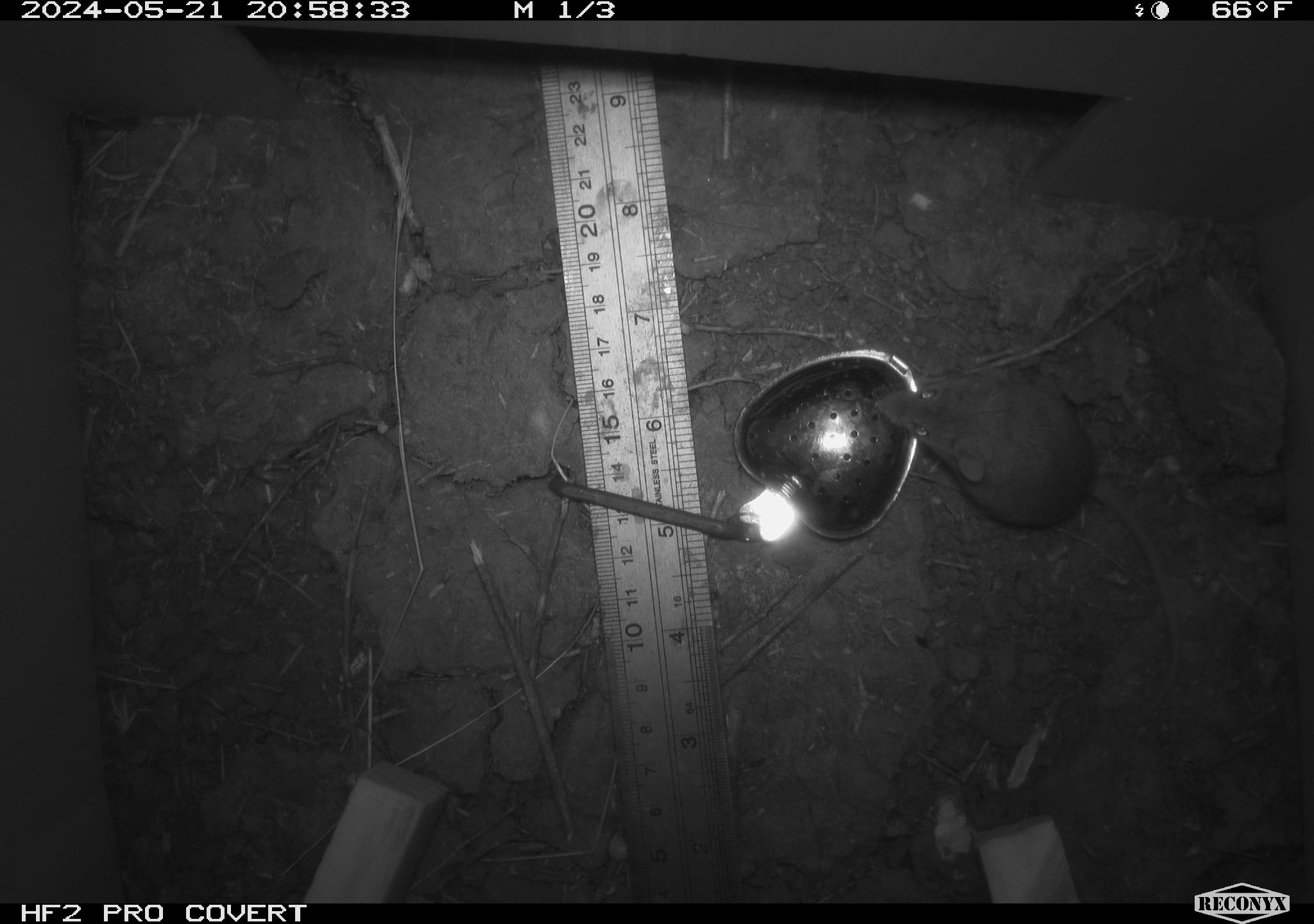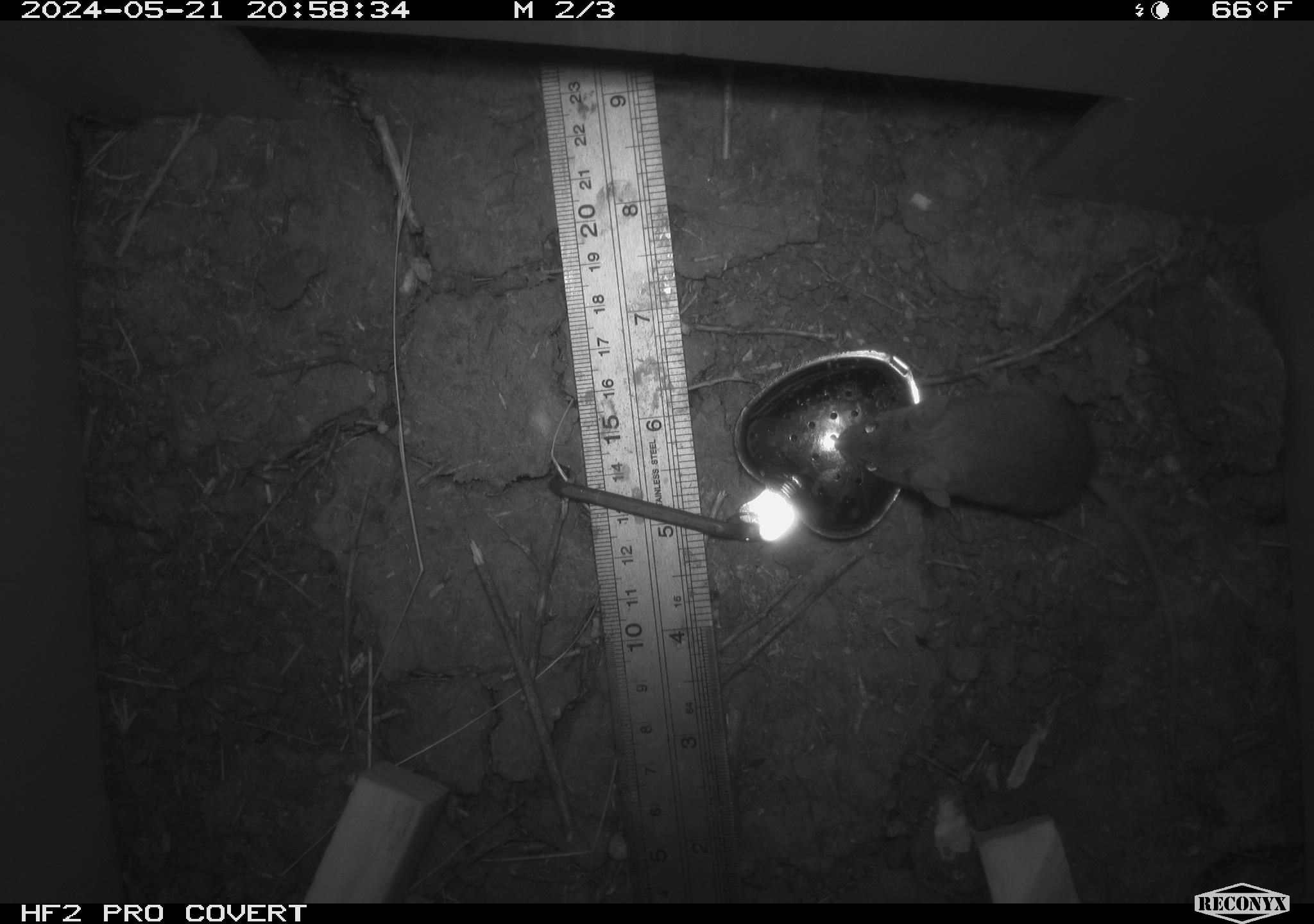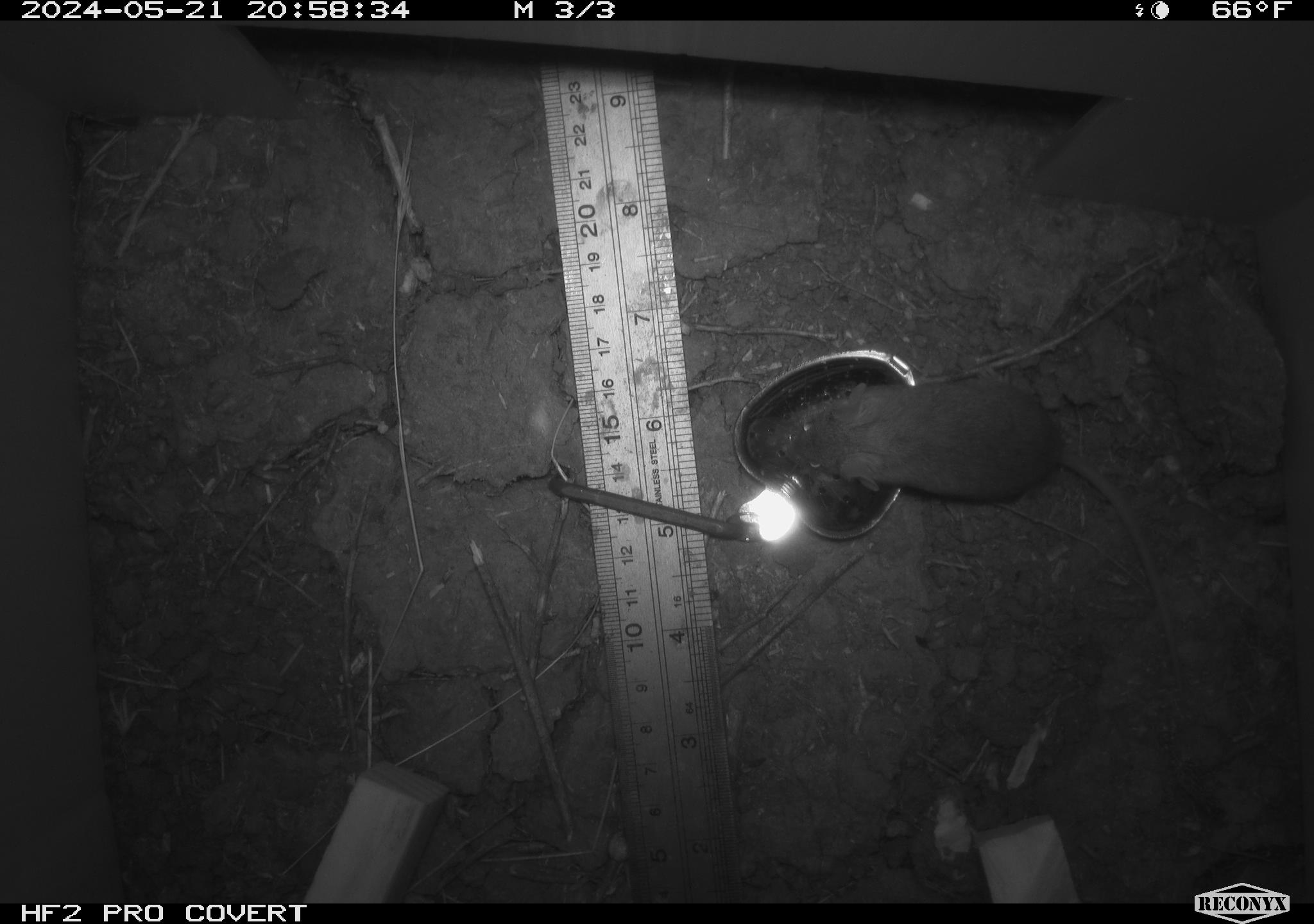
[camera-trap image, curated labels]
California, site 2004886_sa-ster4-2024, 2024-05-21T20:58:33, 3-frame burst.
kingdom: Animalia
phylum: Chordata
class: Mammalia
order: Rodentia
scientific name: Rodentia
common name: mouse species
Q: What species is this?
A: Mouse species (Rodentia).